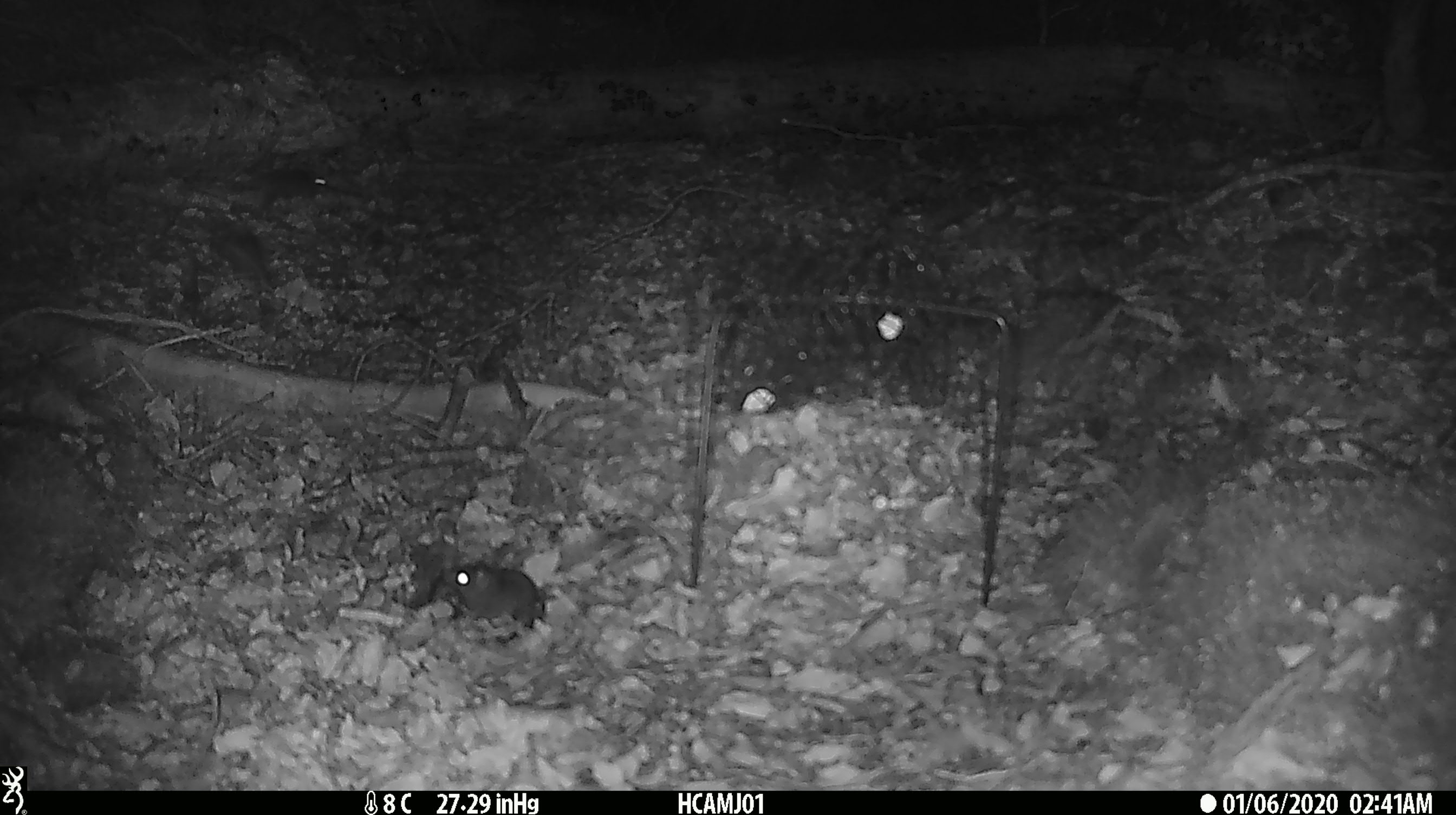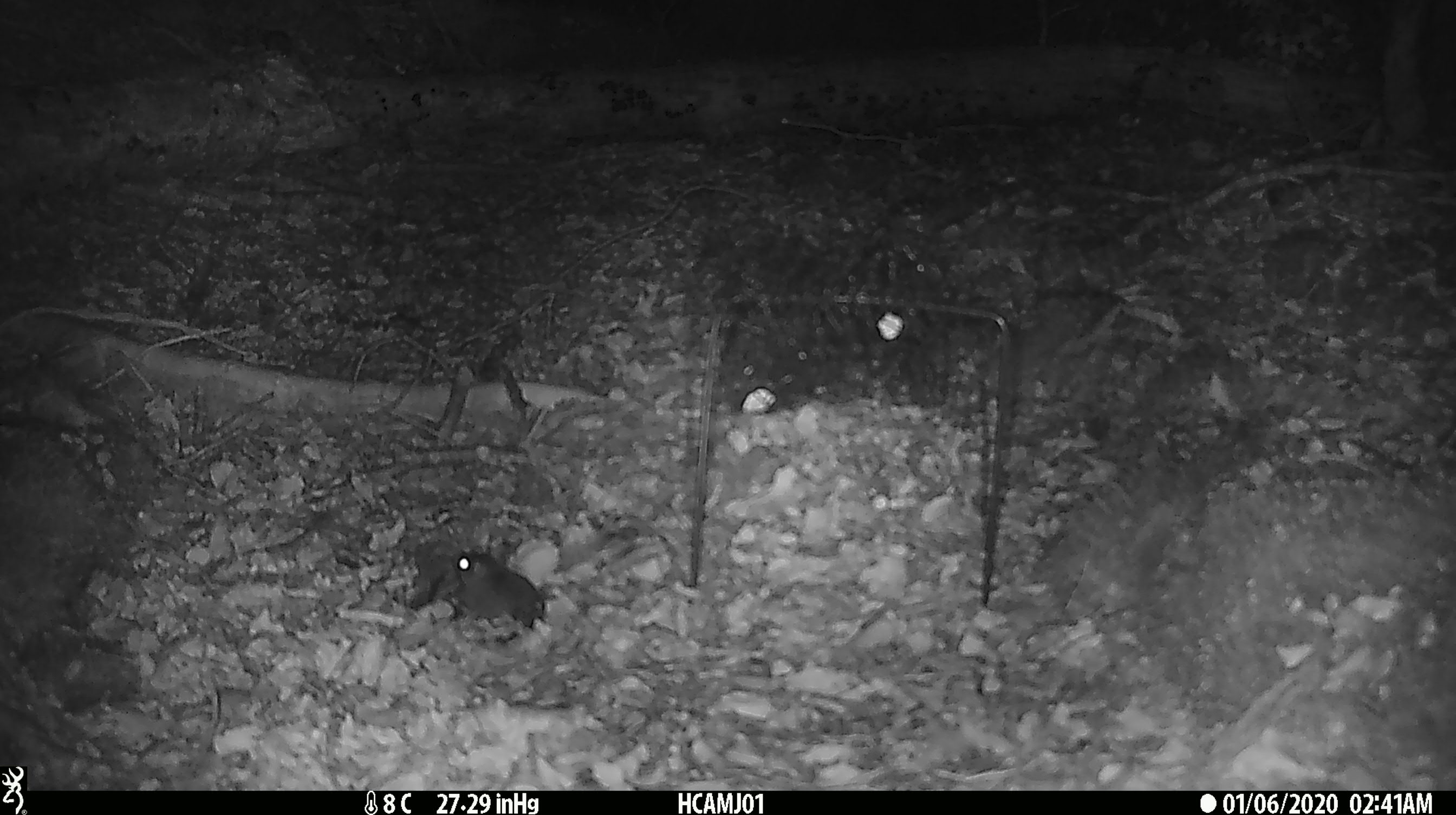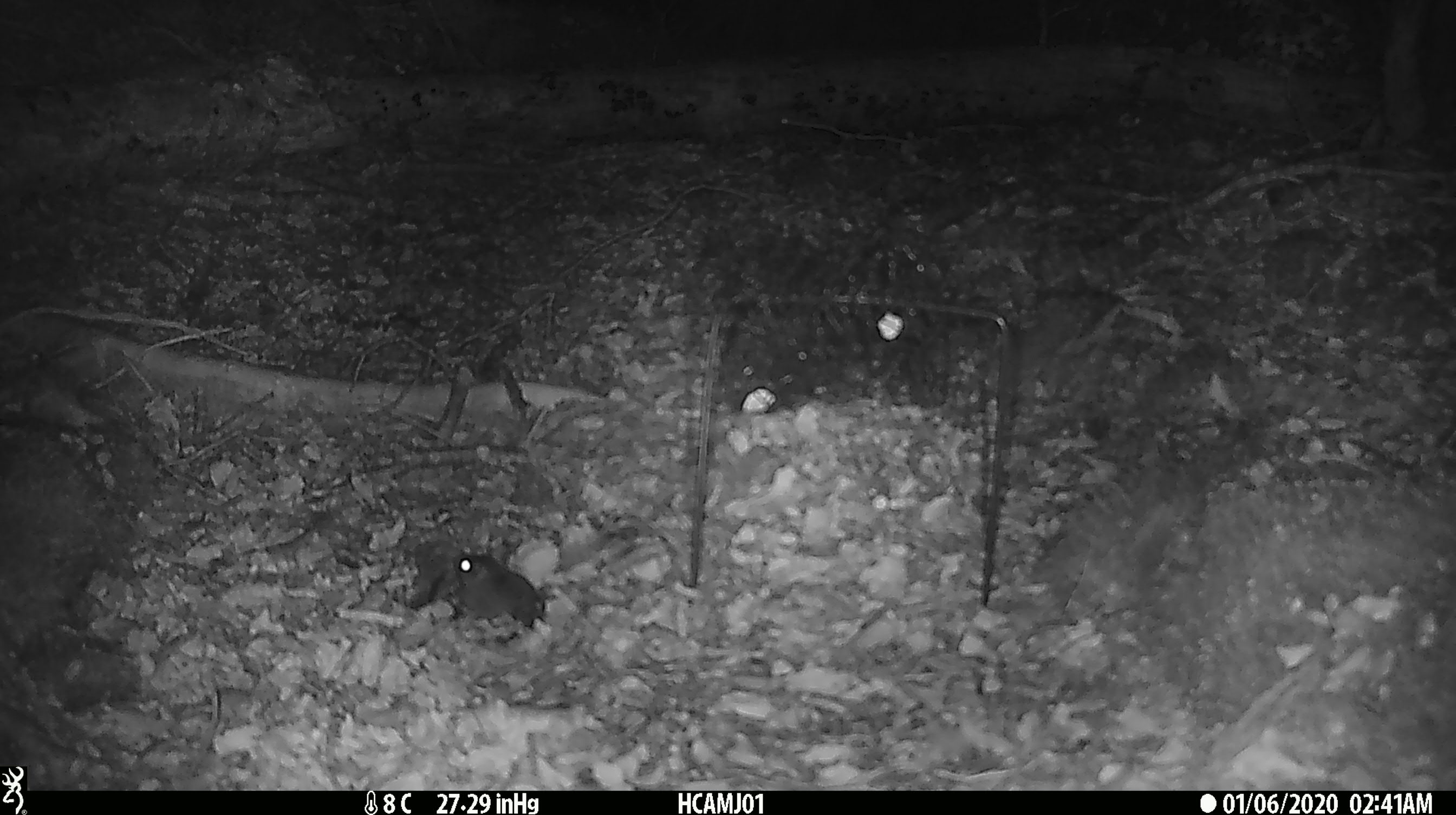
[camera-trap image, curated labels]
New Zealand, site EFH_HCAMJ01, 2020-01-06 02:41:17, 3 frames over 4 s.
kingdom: Animalia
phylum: Chordata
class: Mammalia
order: Rodentia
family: Muridae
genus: Mus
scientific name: Mus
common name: mouse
Mouse (Mus).